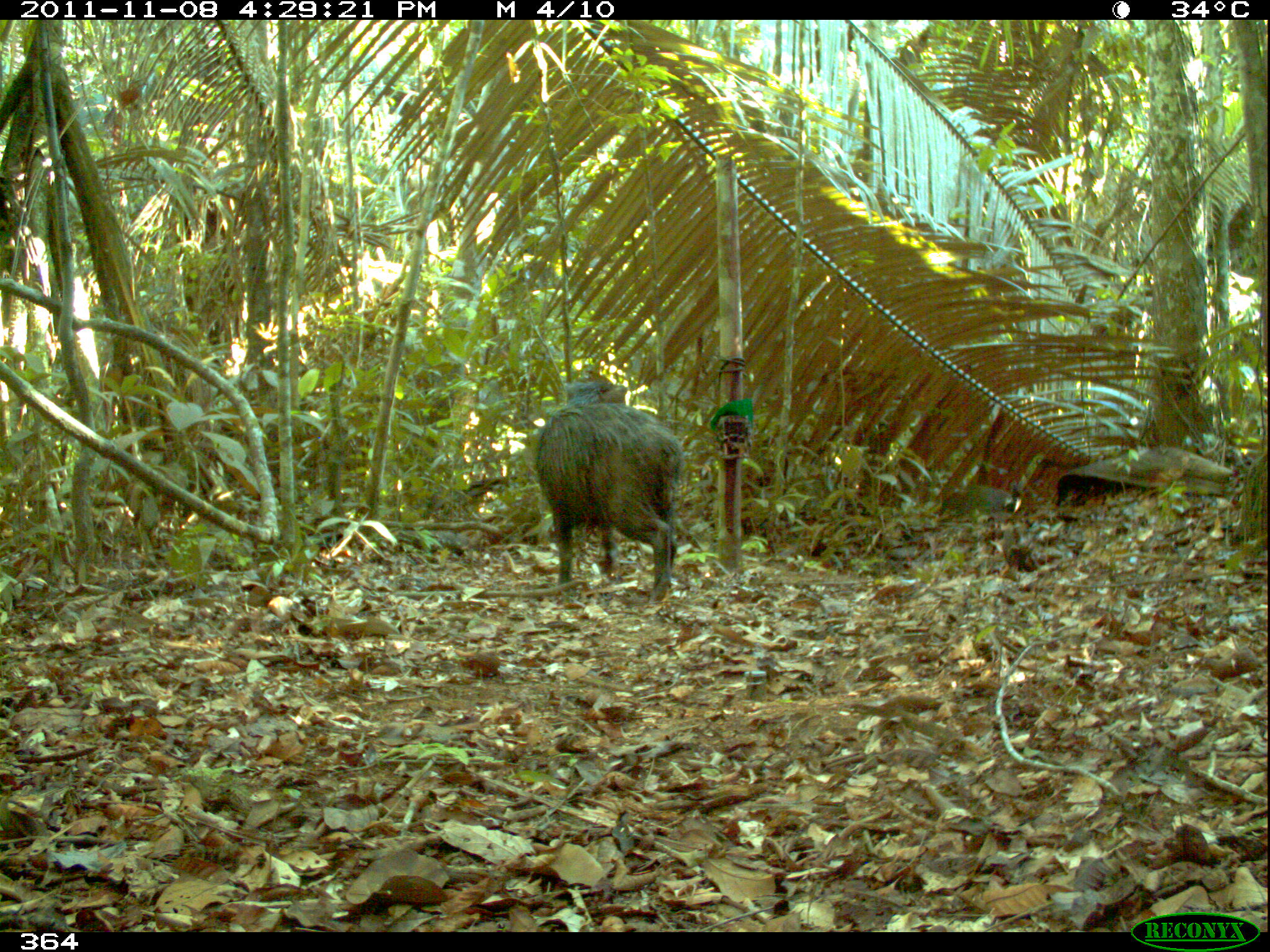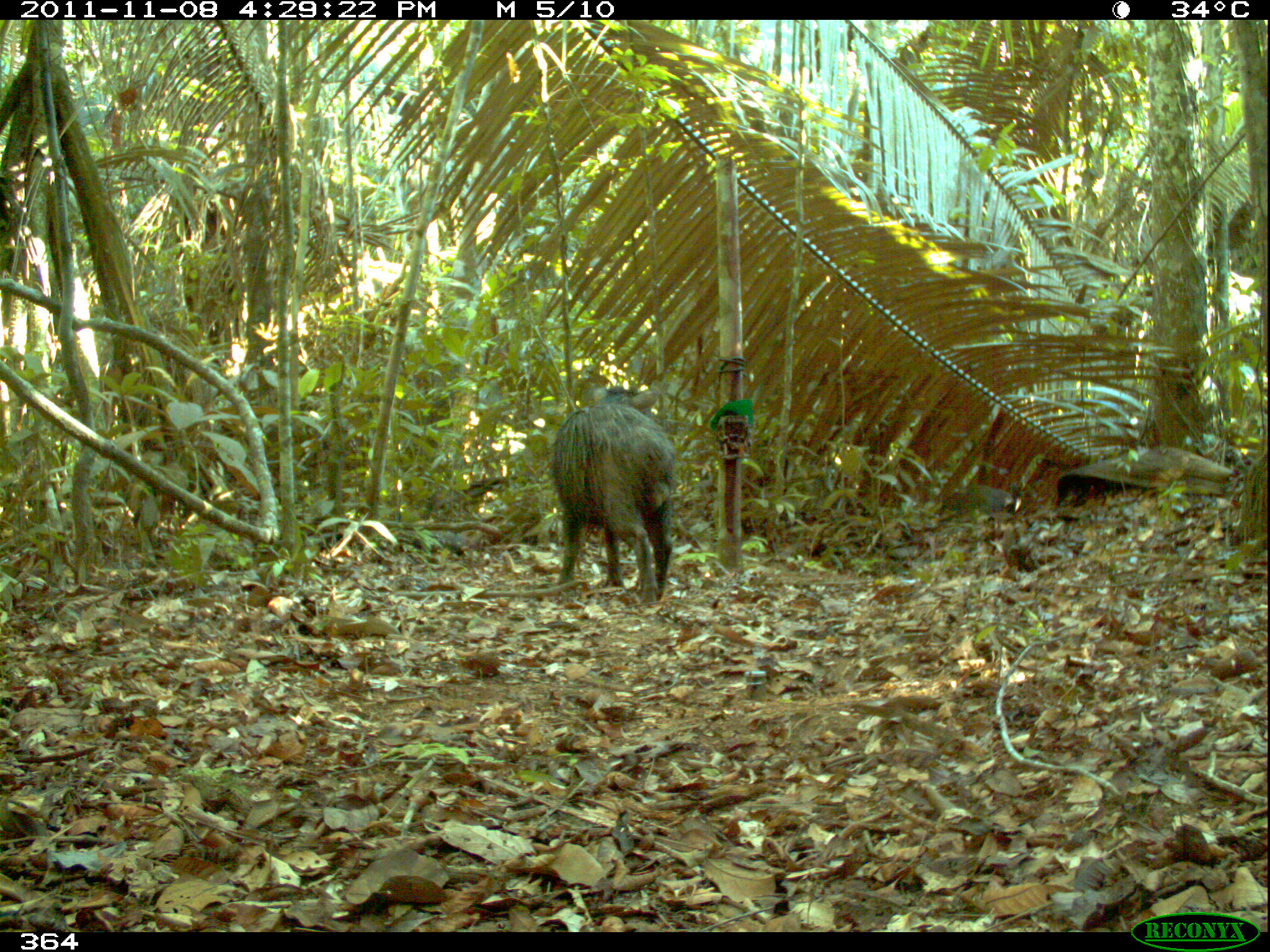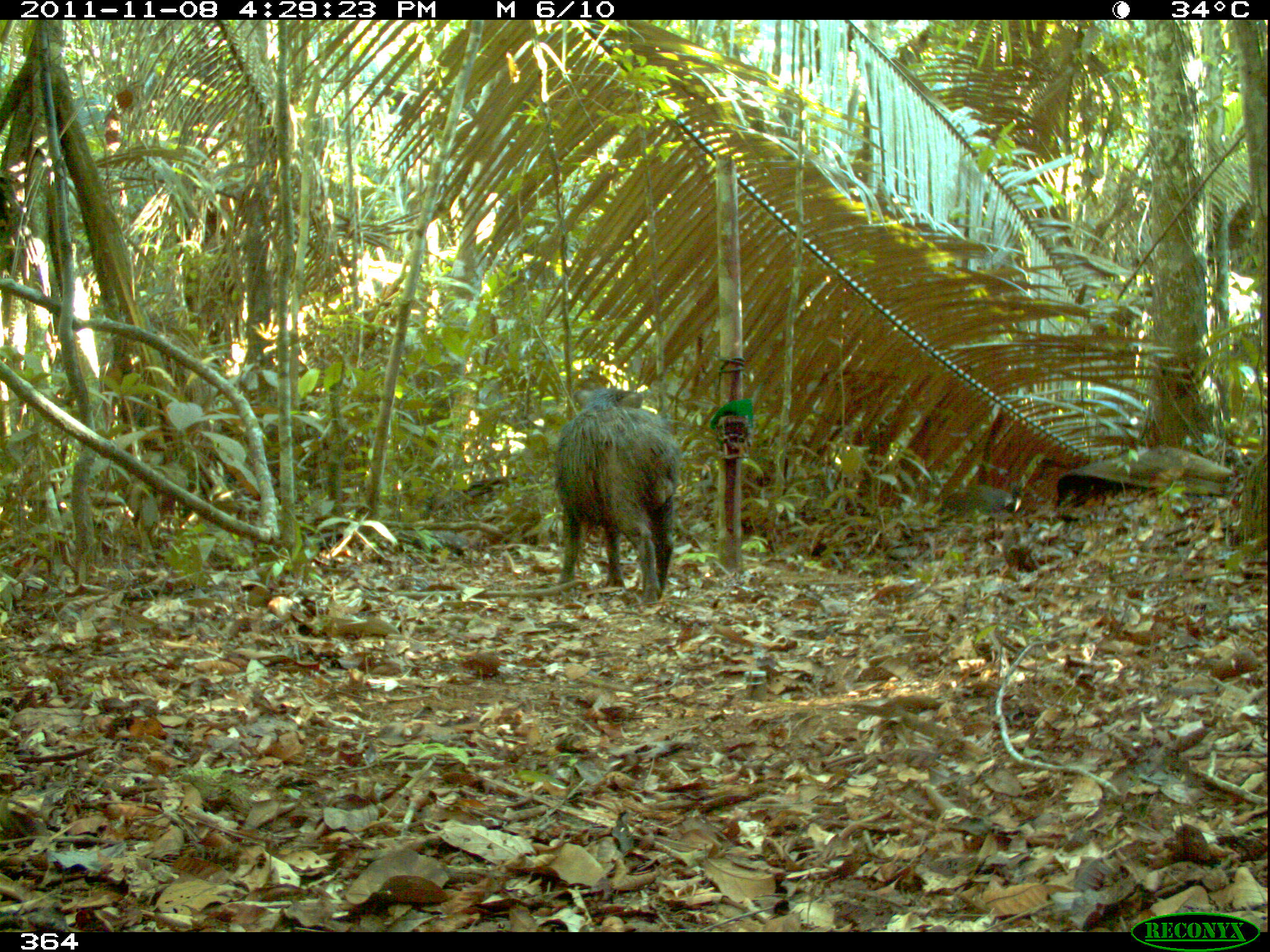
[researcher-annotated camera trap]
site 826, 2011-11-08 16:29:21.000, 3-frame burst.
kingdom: Animalia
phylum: Chordata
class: Mammalia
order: Artiodactyla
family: Tayassuidae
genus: Tayassu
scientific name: Tayassu pecari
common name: white-lipped peccary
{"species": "Tayassu pecari (white-lipped peccary)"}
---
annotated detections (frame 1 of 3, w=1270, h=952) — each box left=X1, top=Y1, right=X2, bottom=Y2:
tayassu pecari: left=532, top=377, right=682, bottom=602